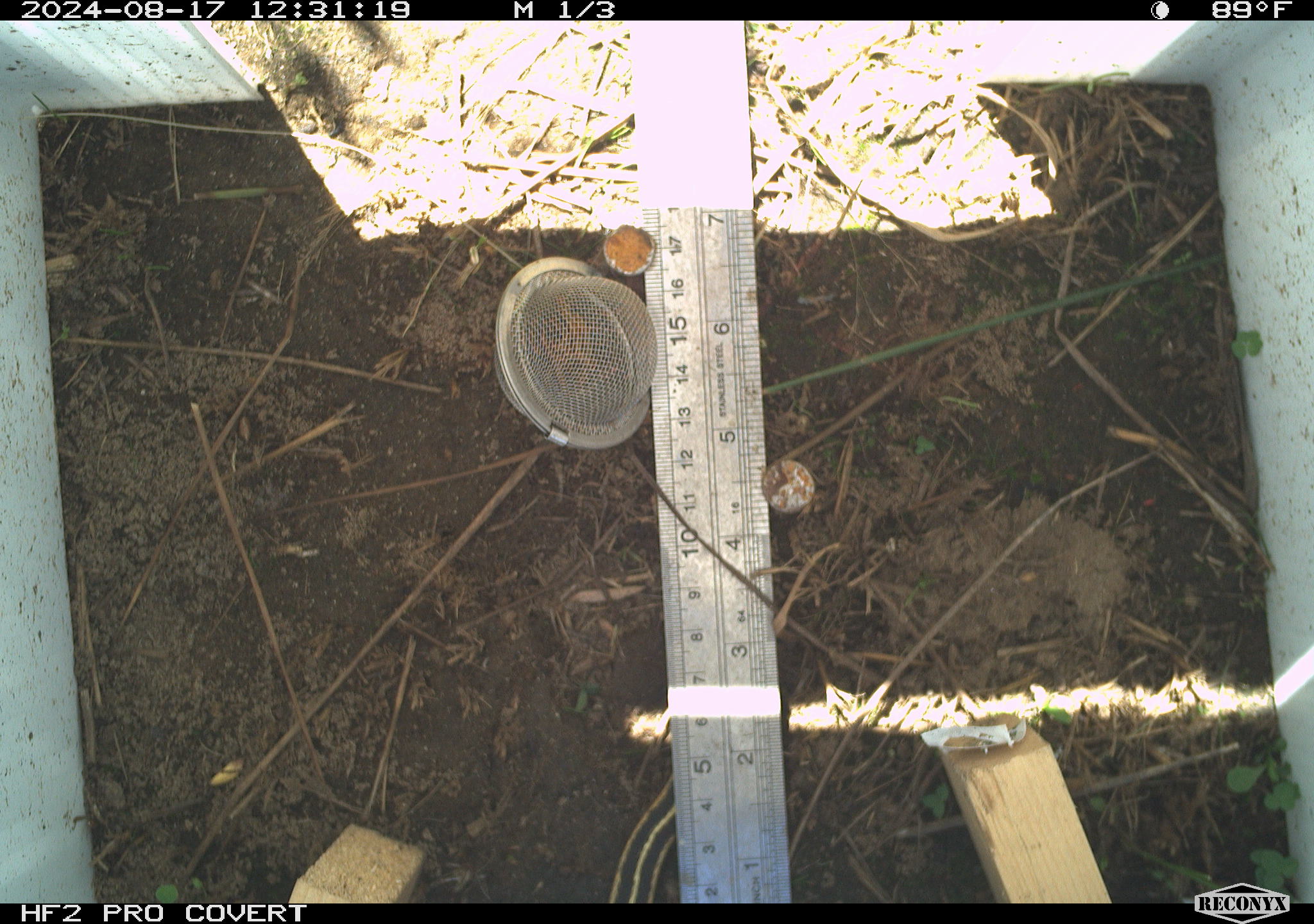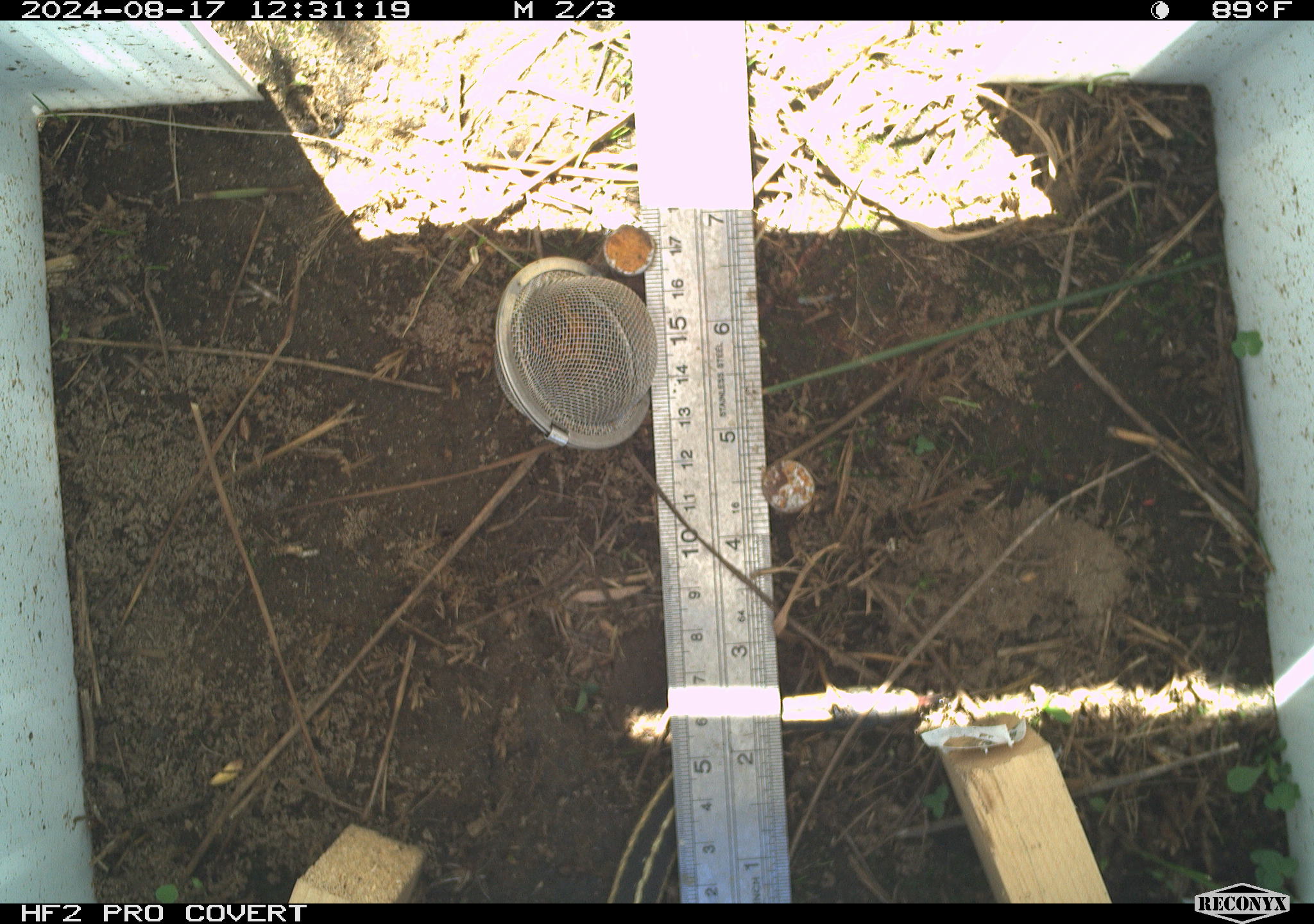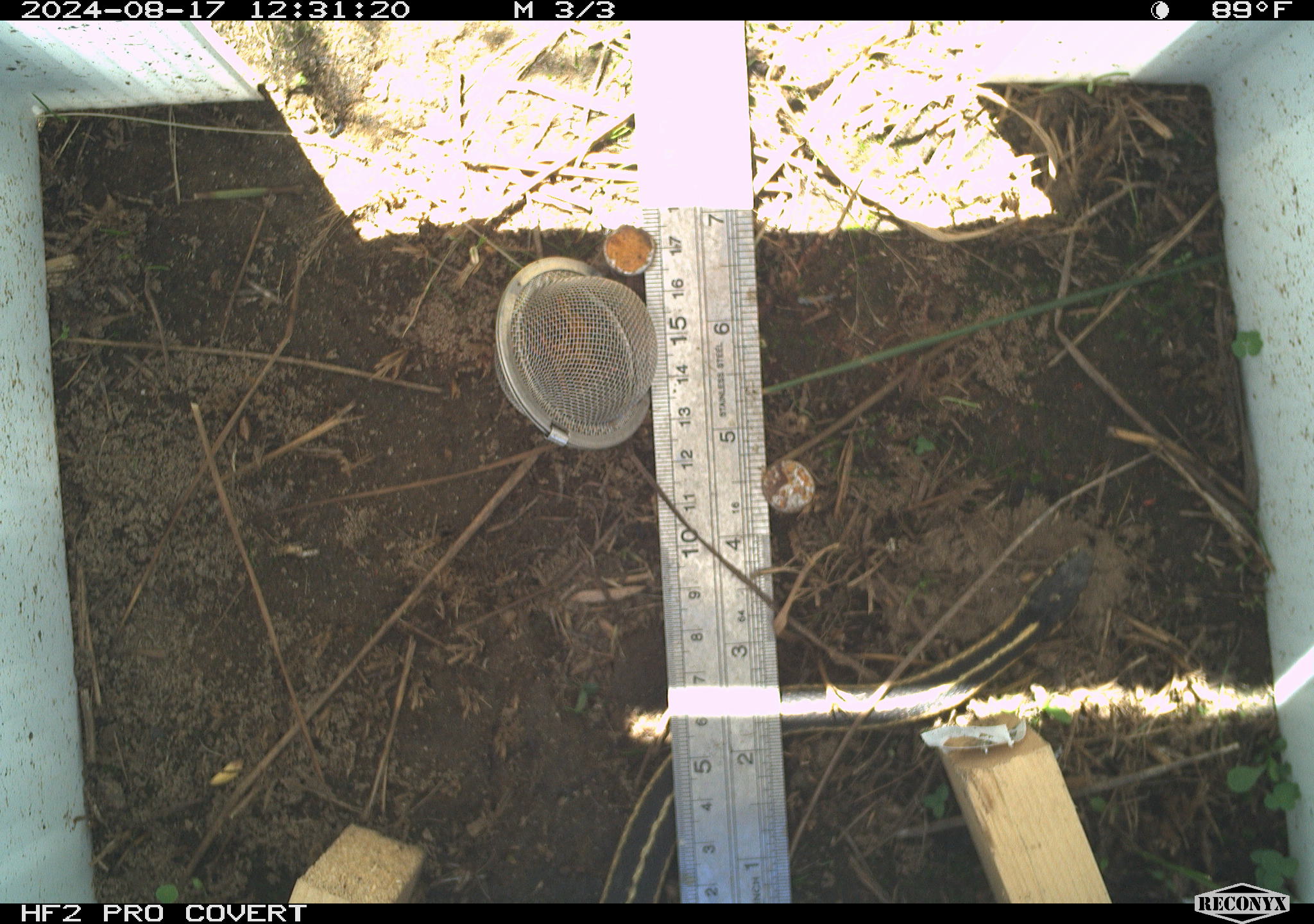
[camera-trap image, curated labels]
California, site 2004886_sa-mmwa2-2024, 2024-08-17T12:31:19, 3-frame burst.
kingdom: Animalia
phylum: Chordata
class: Reptilia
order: Squamata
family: Colubridae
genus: Thamnophis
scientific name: Thamnophis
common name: american gartersnakes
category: thamnophis species